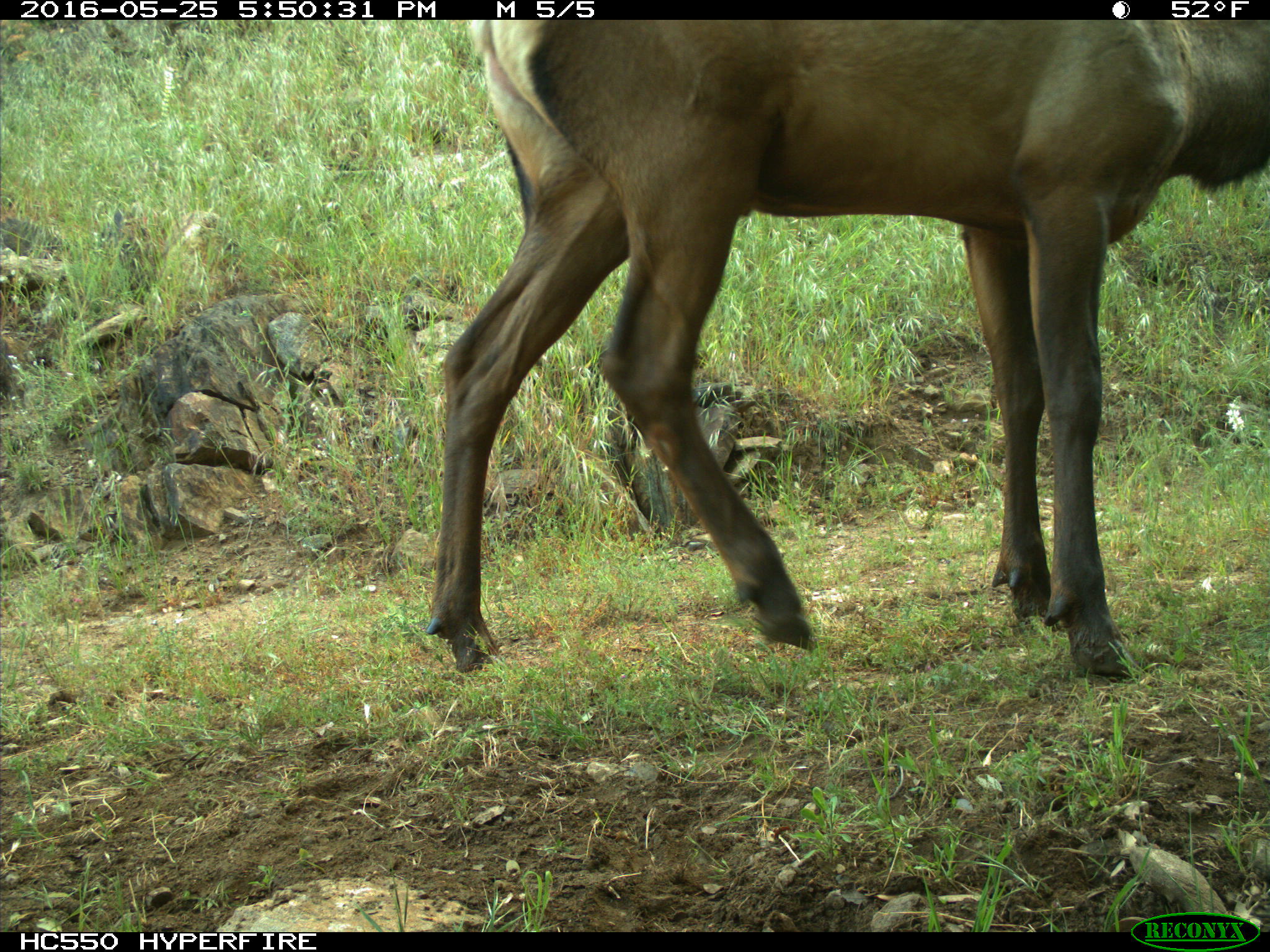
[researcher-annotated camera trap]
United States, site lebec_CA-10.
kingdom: Animalia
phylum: Chordata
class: Mammalia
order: Artiodactyla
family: Cervidae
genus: Cervus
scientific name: Cervus canadensis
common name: elk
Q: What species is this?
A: Cervus canadensis (elk).